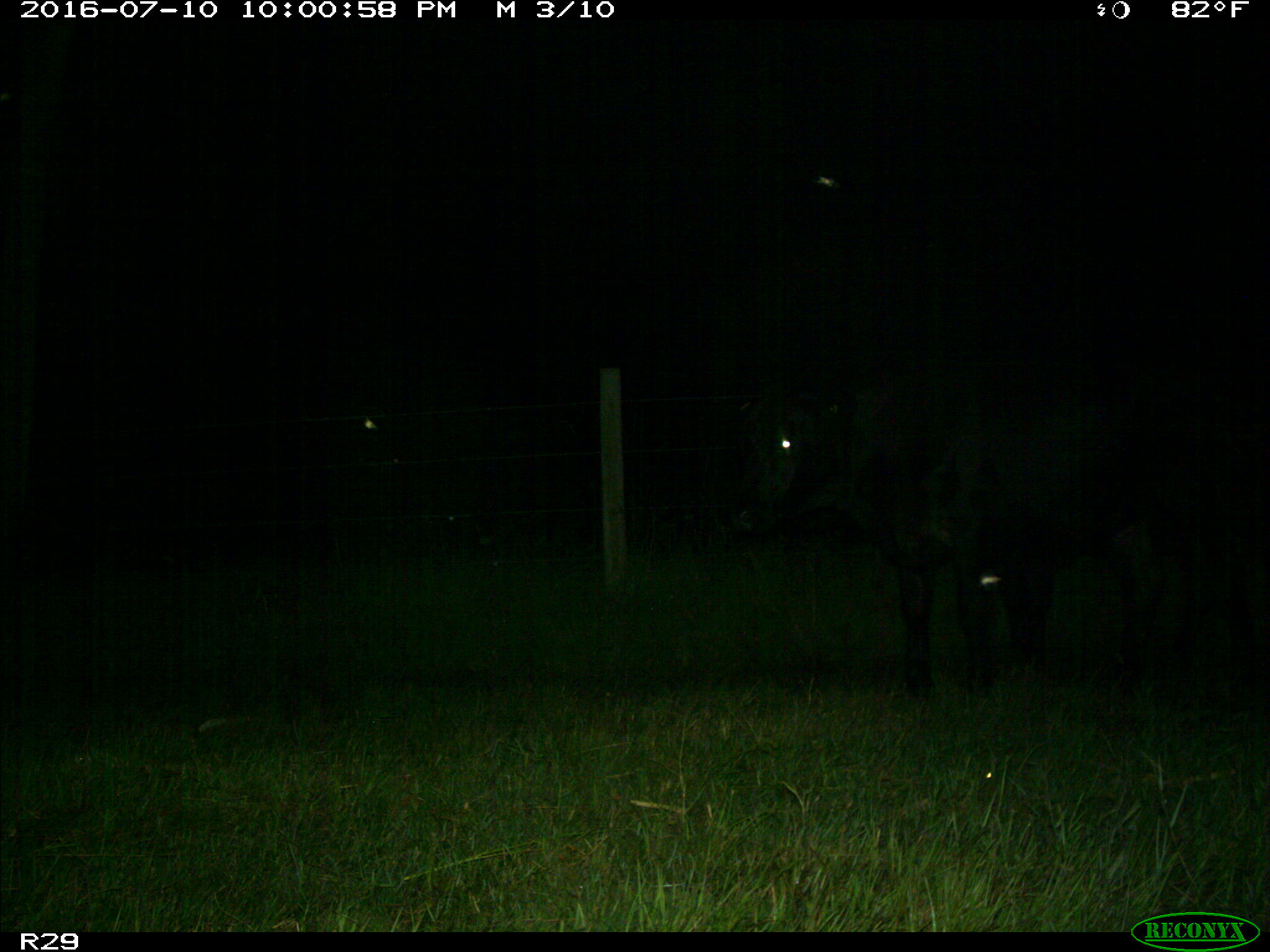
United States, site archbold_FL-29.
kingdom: Animalia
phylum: Chordata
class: Mammalia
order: Artiodactyla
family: Bovidae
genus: Bos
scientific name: Bos taurus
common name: domestic cow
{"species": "Bos taurus (domestic cow)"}